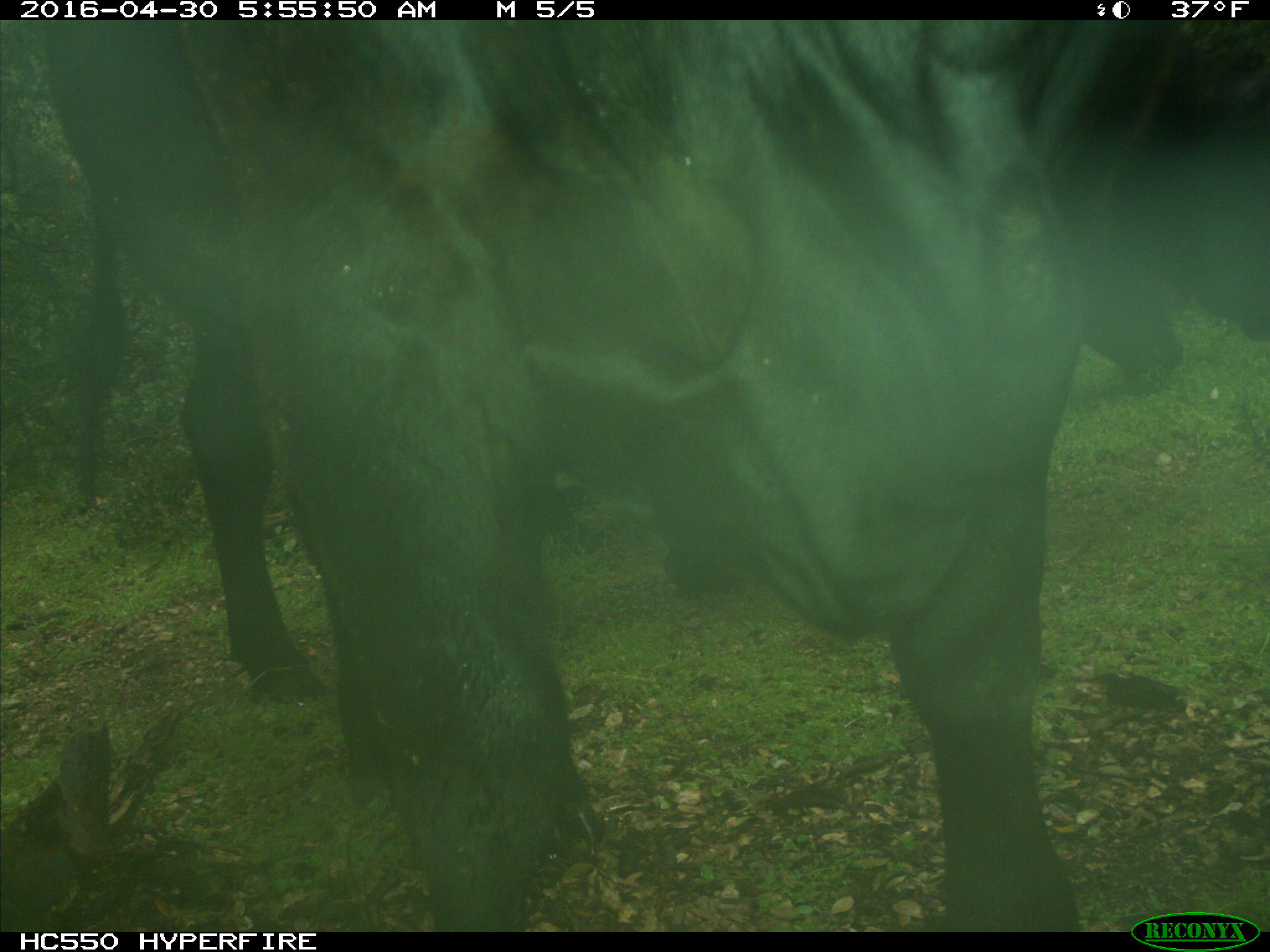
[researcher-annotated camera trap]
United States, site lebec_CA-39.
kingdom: Animalia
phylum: Chordata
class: Mammalia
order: Artiodactyla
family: Bovidae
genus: Bos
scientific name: Bos taurus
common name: domestic cow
Bos taurus (domestic cow).